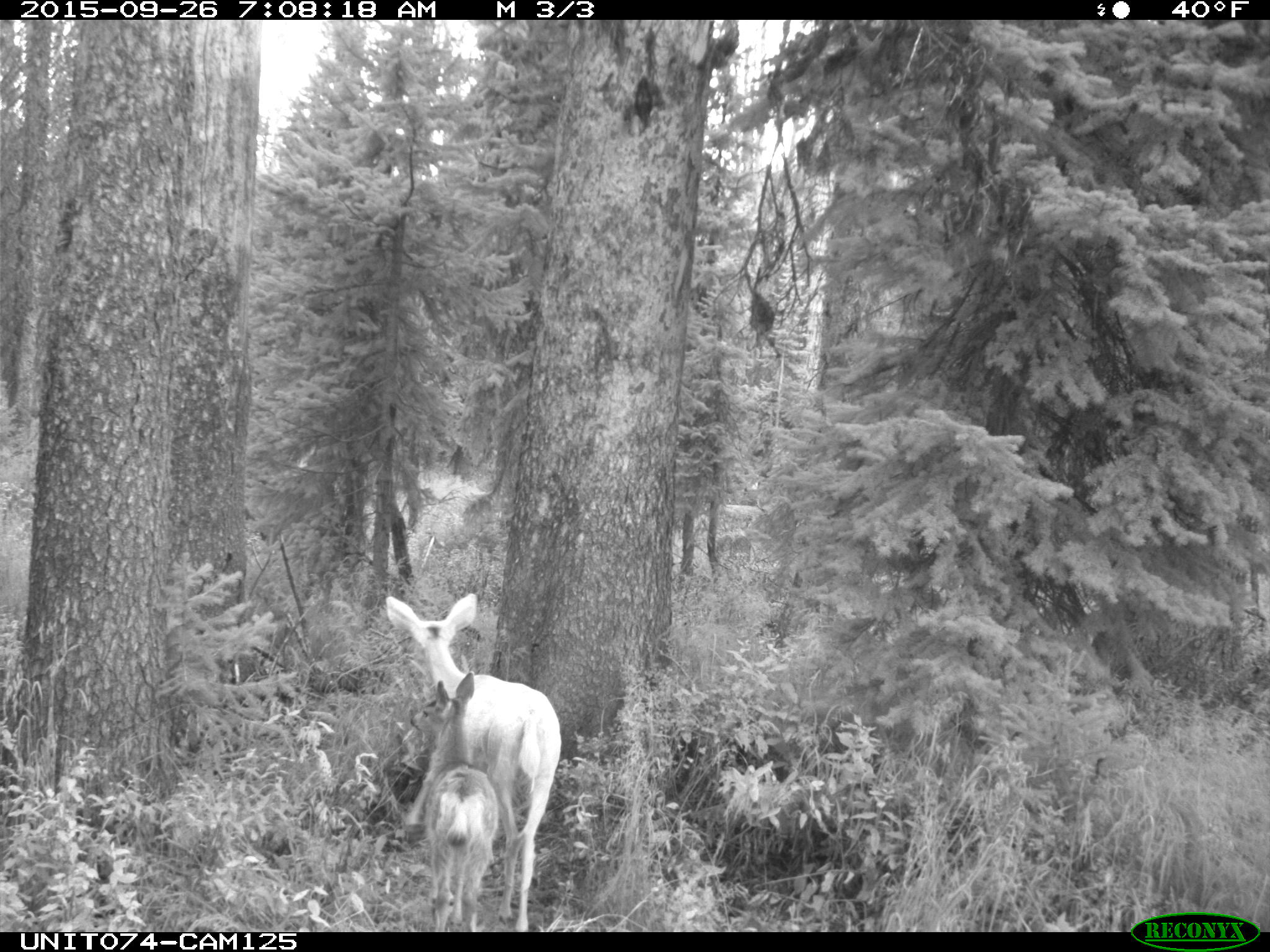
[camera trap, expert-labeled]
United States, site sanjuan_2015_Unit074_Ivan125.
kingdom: Animalia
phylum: Chordata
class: Mammalia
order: Artiodactyla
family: Cervidae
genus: Odocoileus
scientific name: Odocoileus hemionus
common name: mule deer